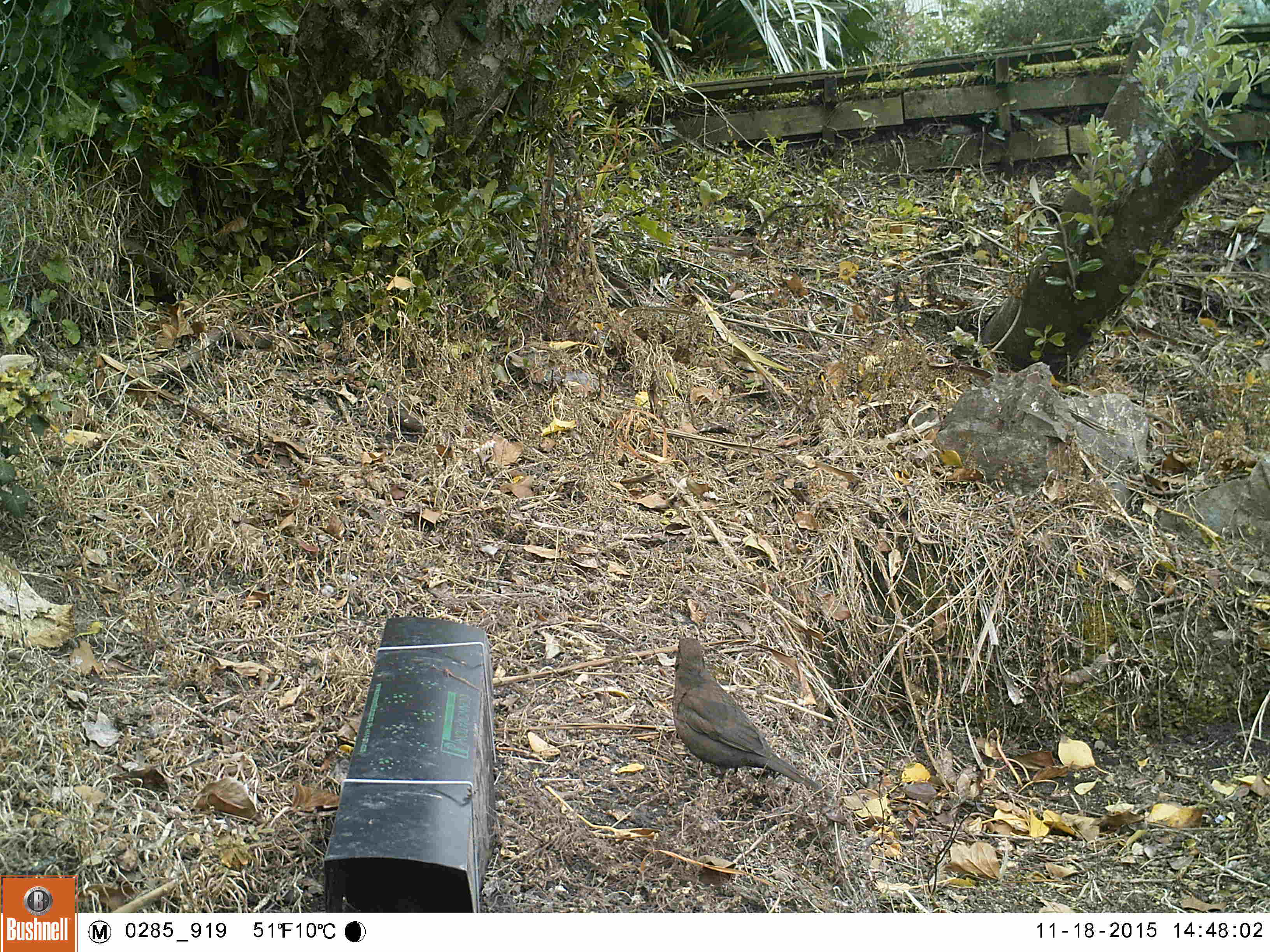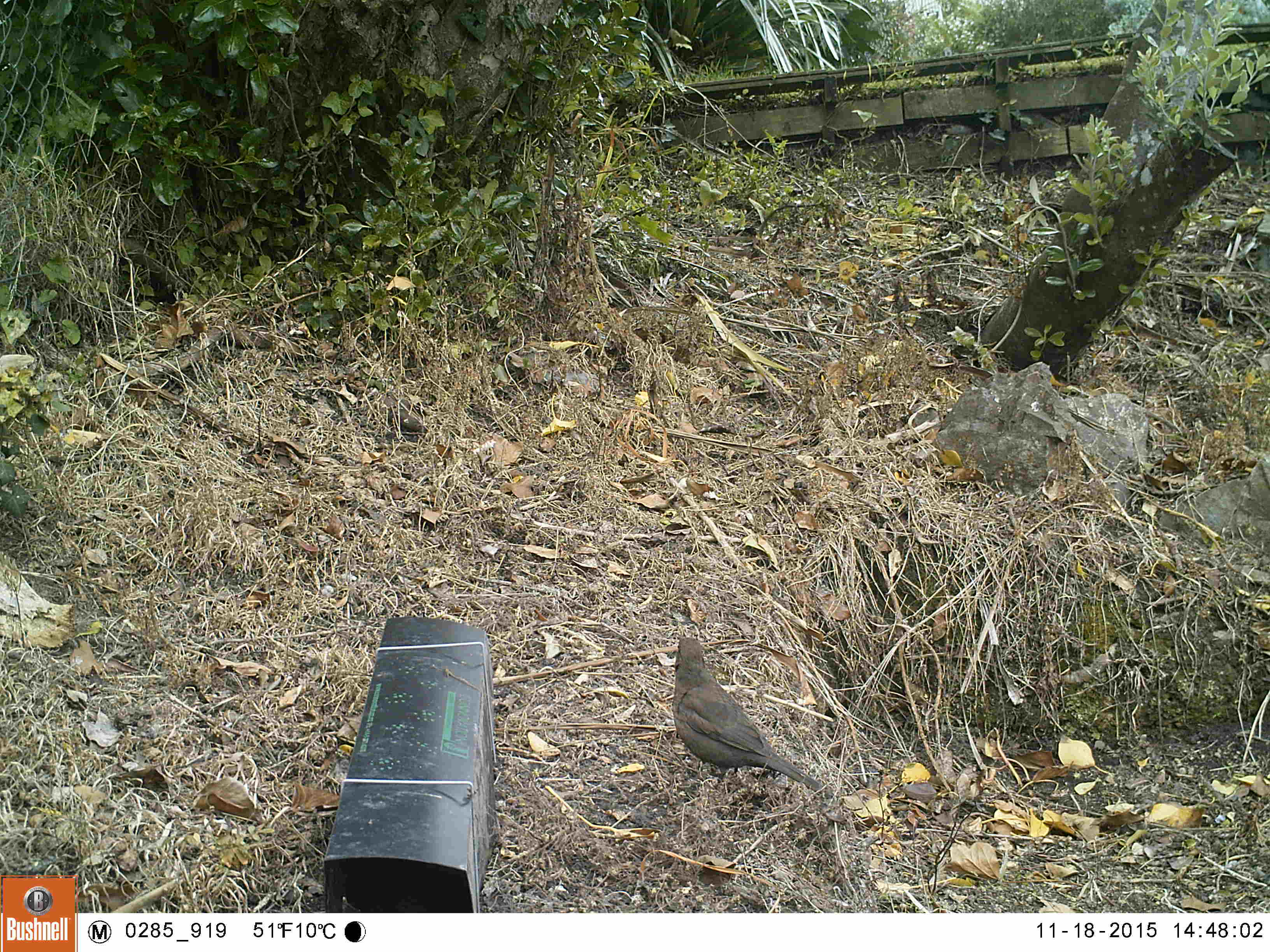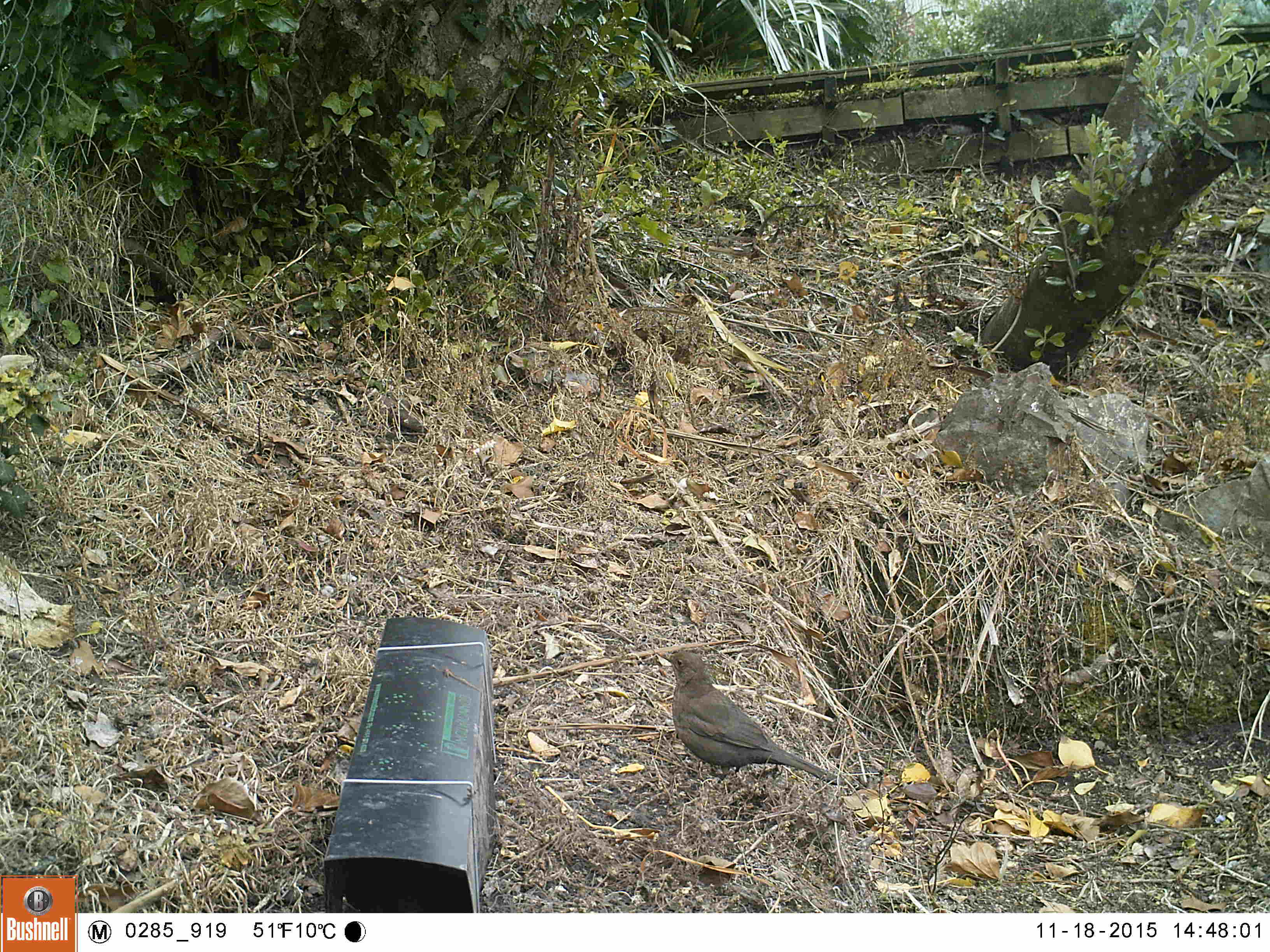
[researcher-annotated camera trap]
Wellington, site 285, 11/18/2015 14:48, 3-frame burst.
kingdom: Animalia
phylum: Chordata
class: Aves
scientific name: Aves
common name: bird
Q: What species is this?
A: Bird (Aves).